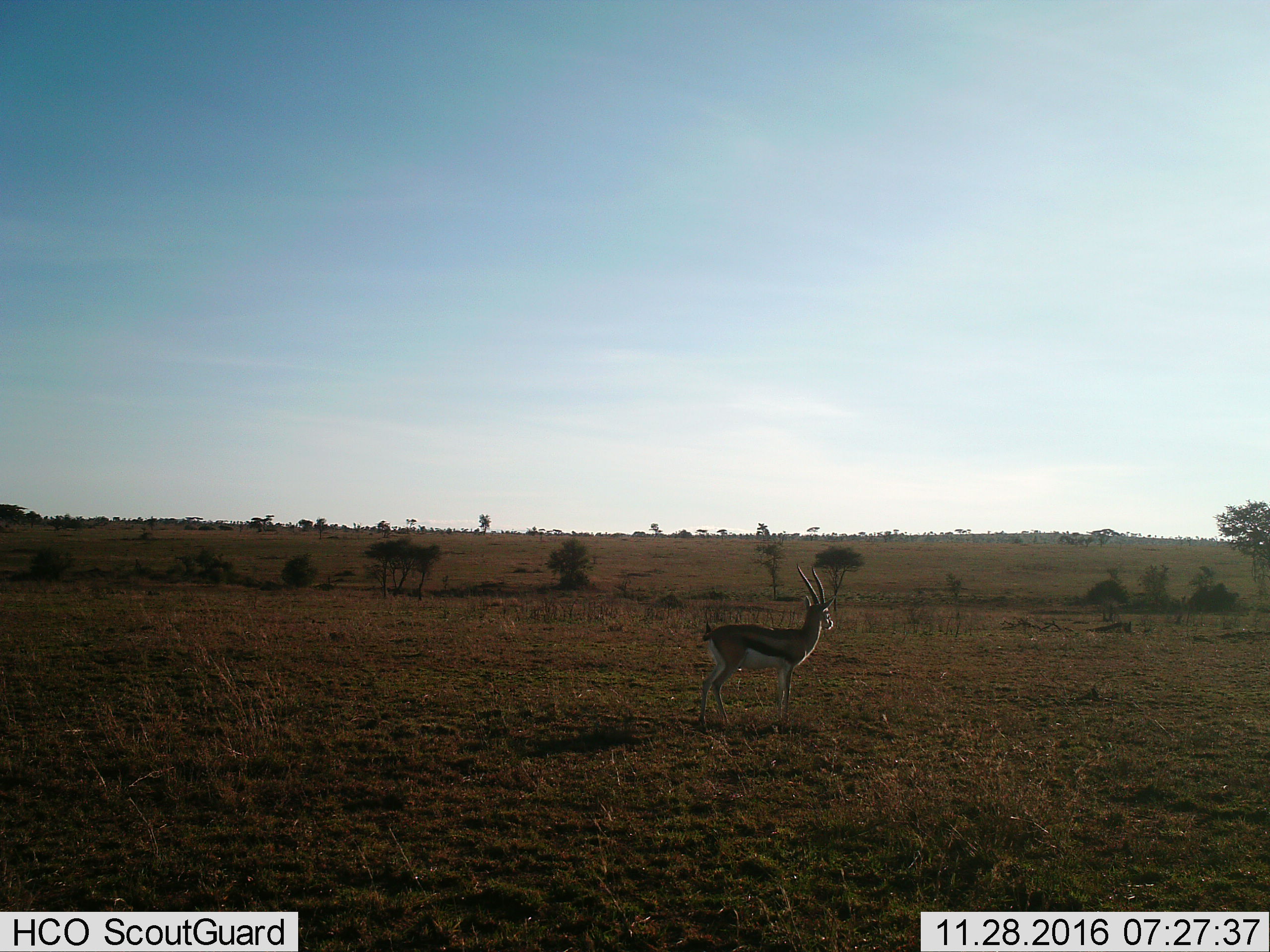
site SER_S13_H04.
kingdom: Animalia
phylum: Chordata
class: Mammalia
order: Artiodactyla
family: Bovidae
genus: Eudorcas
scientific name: Eudorcas thomsonii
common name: thomson's gazelle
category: gazellethomsons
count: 1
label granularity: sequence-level